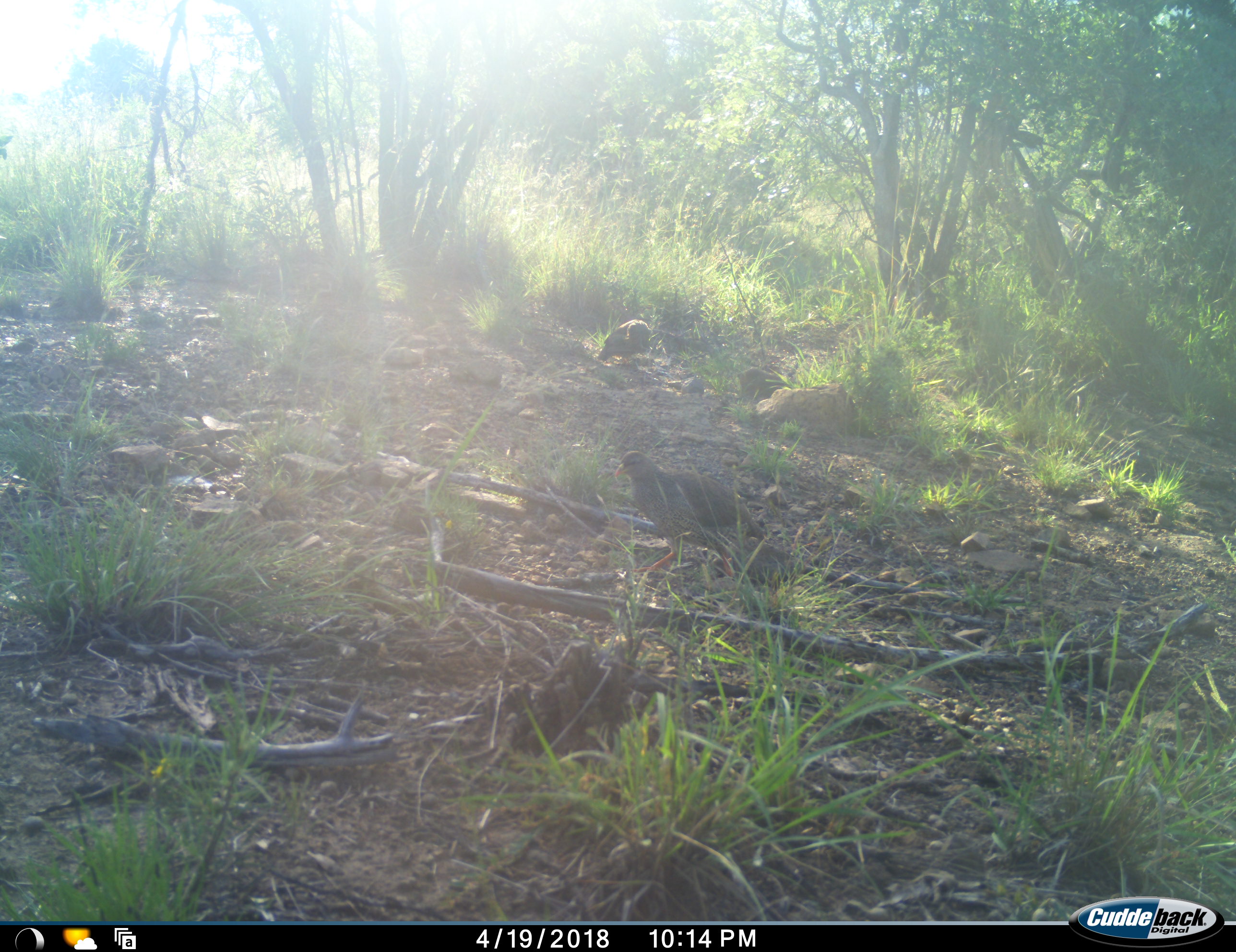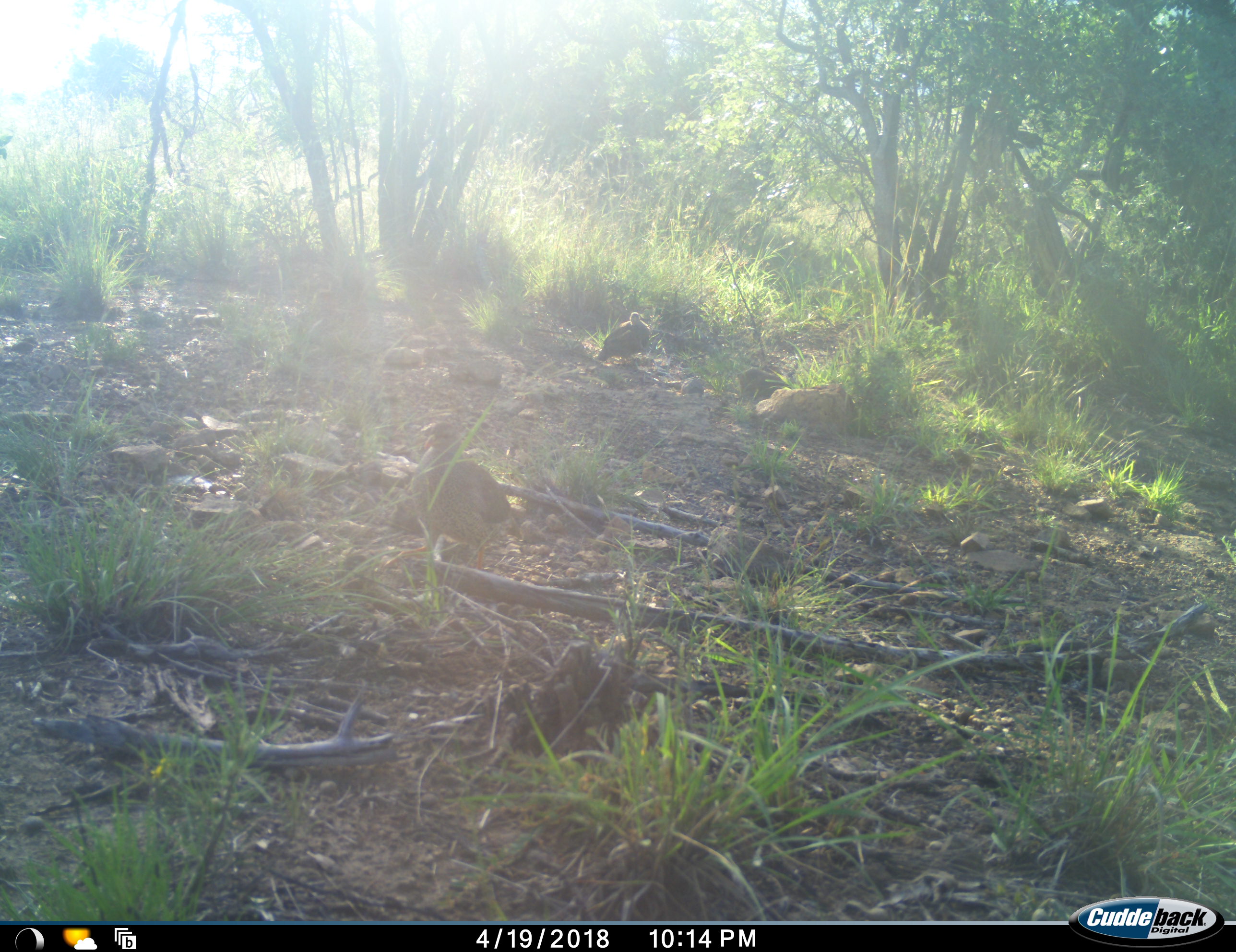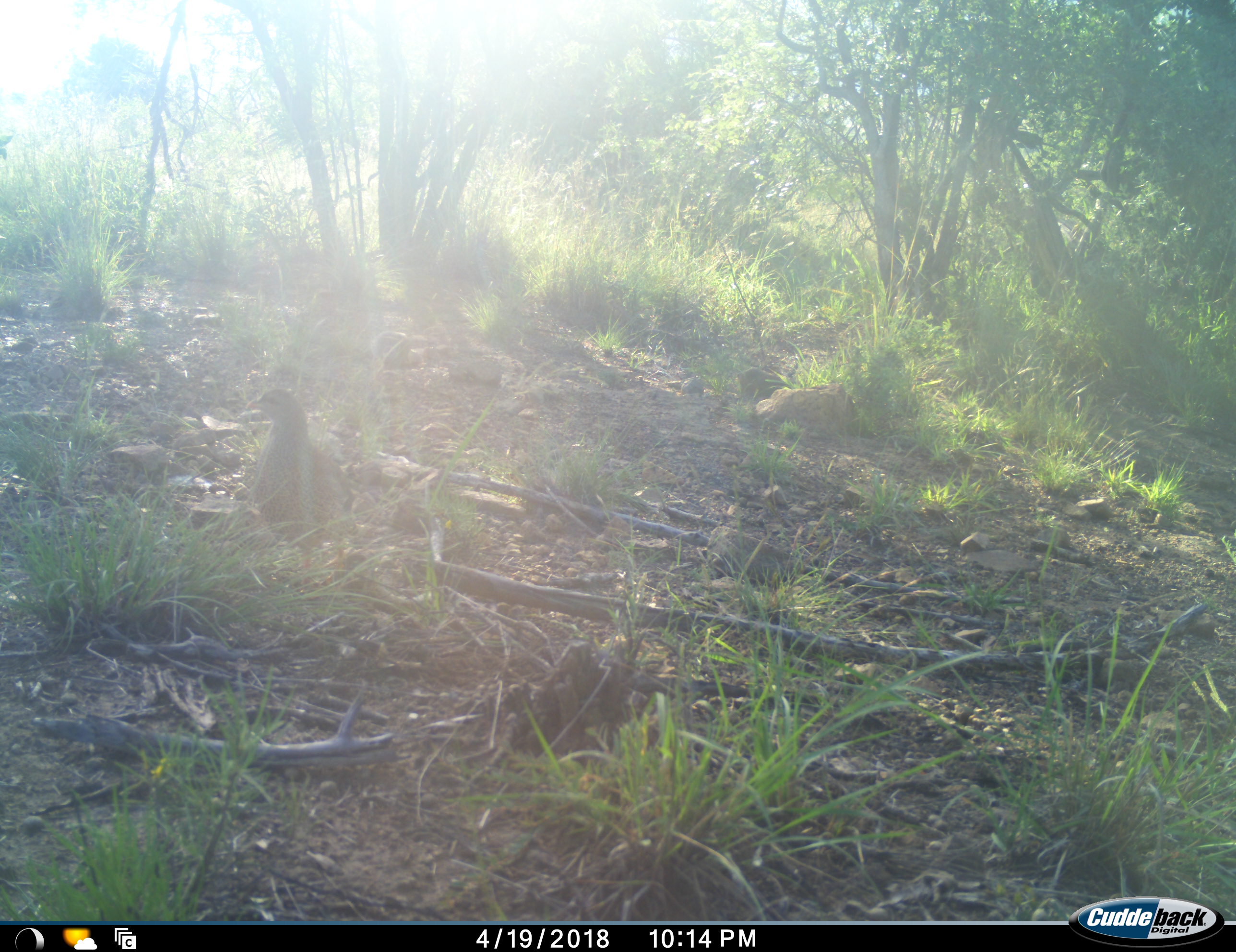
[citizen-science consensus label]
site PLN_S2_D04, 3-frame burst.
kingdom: Animalia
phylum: Chordata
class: Aves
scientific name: Aves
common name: bird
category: birdother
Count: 2.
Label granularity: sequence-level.